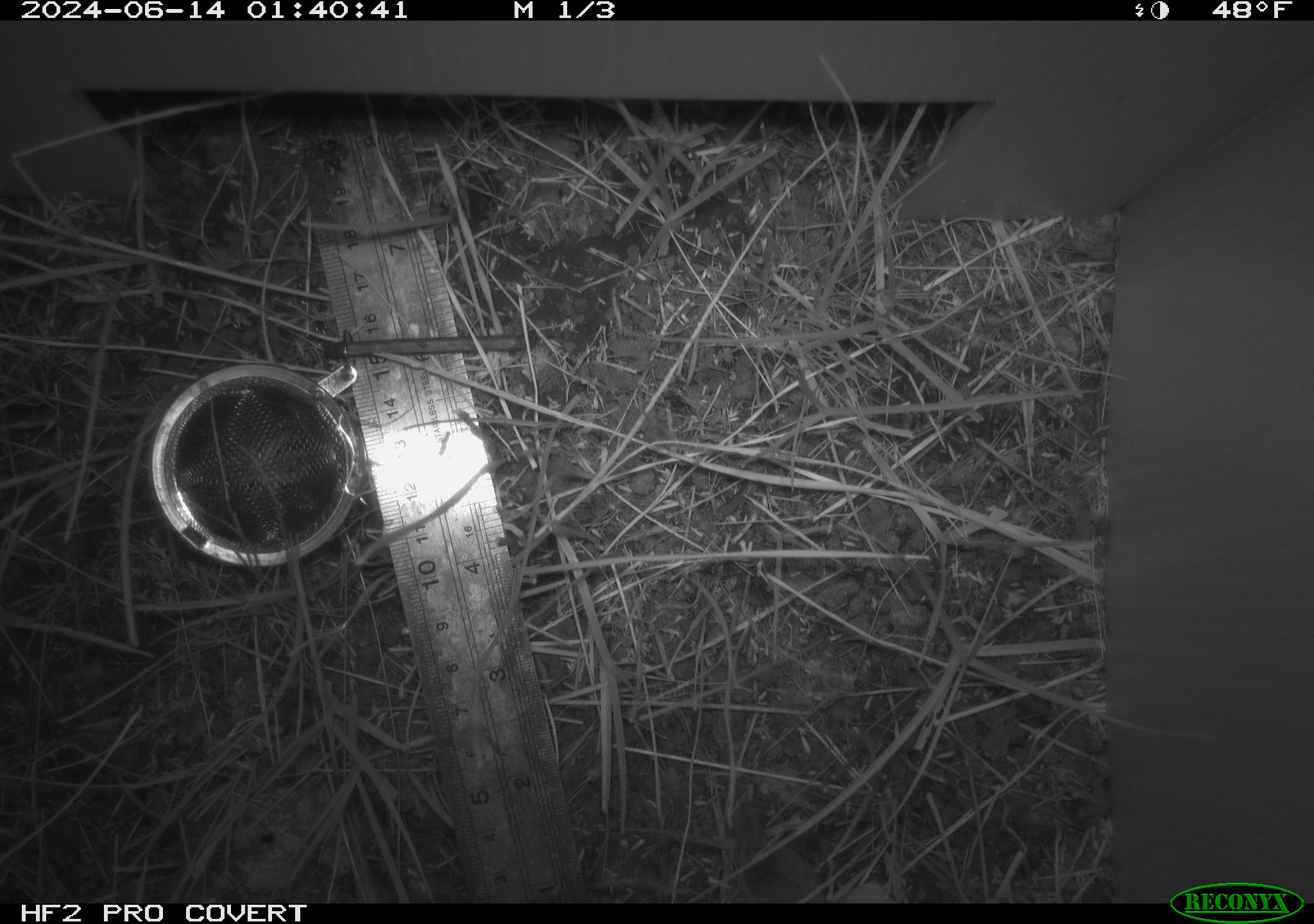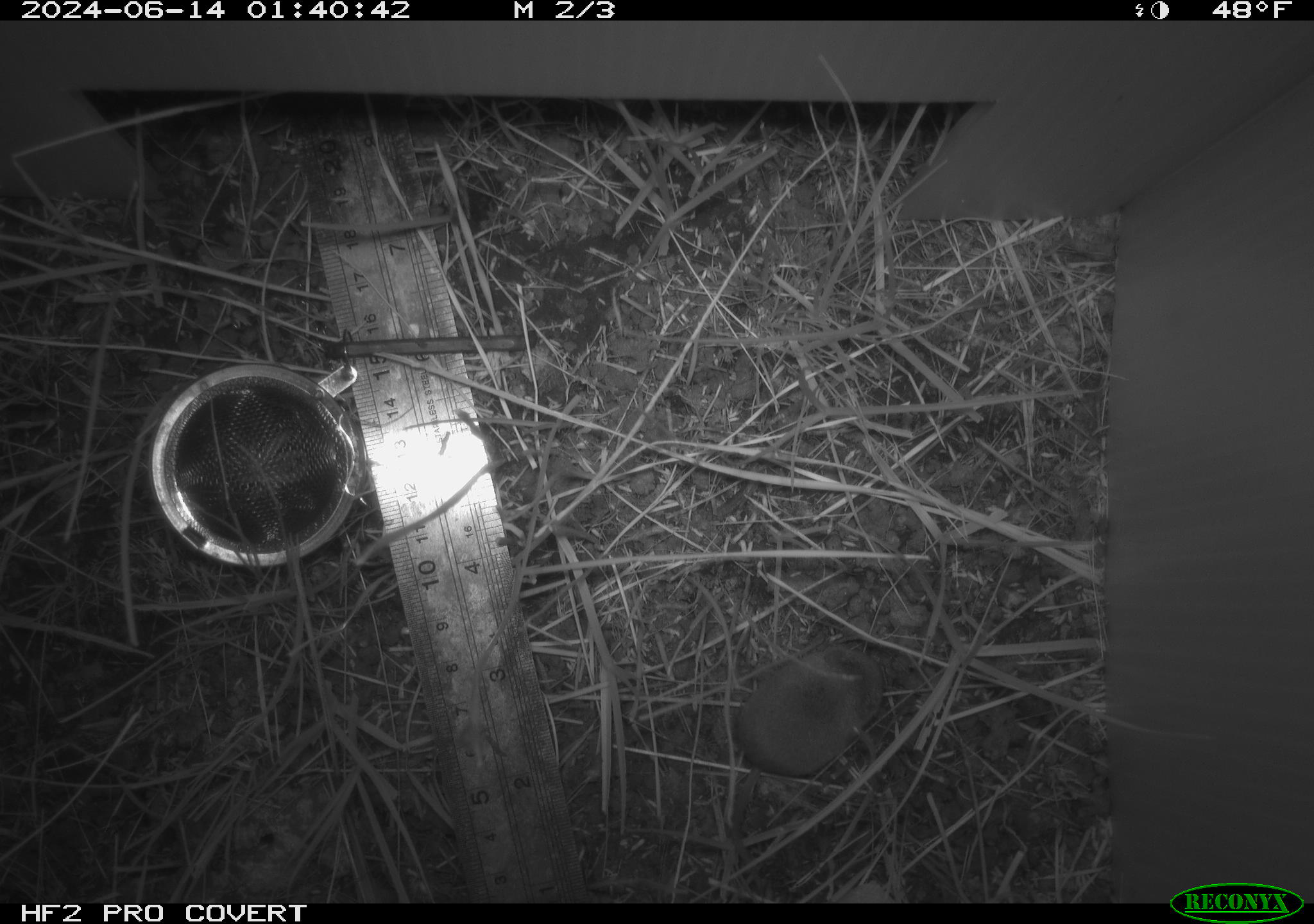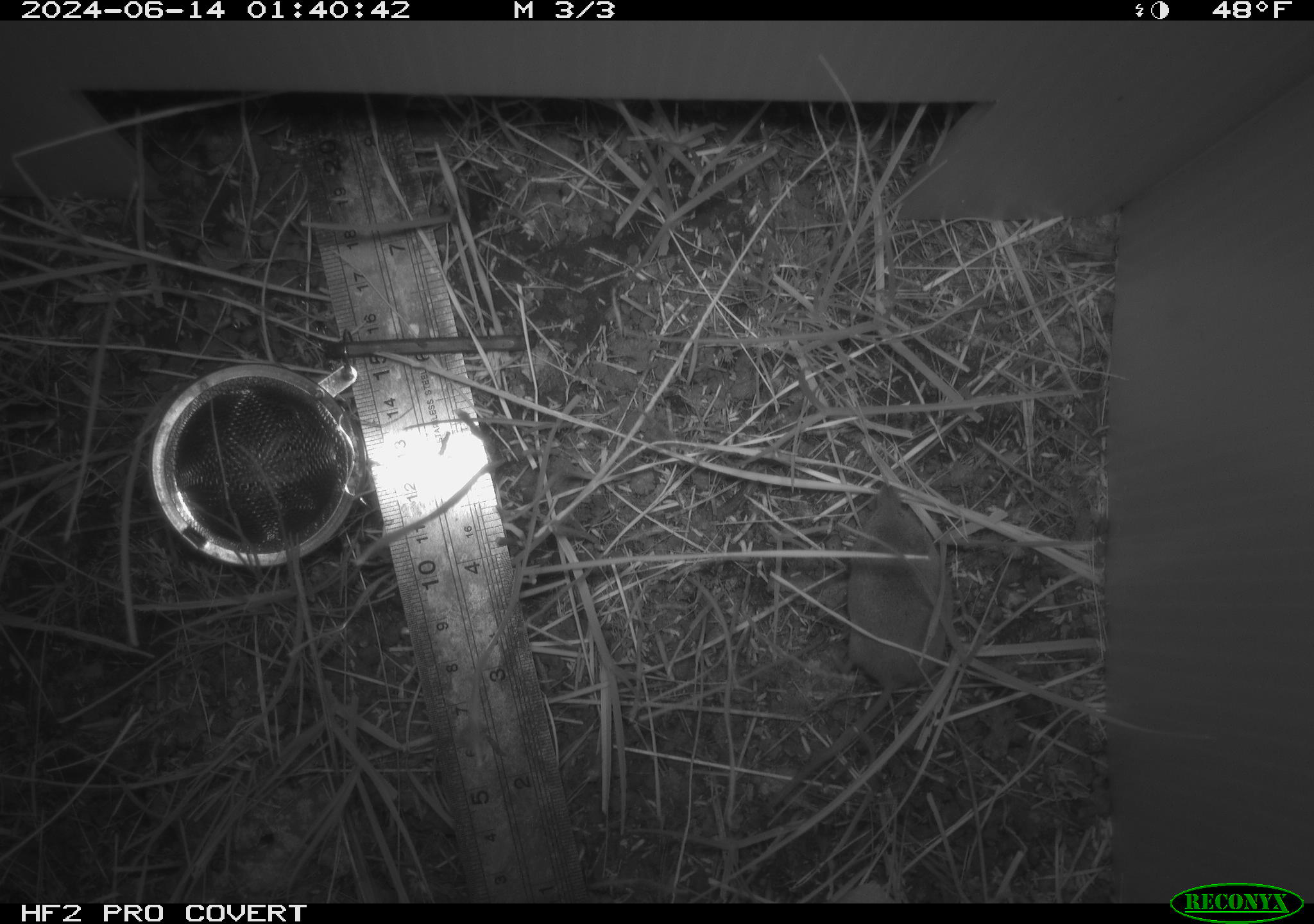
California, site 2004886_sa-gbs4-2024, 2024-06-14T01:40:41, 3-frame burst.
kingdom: Animalia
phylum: Chordata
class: Mammalia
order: Eulipotyphla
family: Soricidae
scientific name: Soricidae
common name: shrews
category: soricidae family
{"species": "soricidae family (shrews) (Soricidae)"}